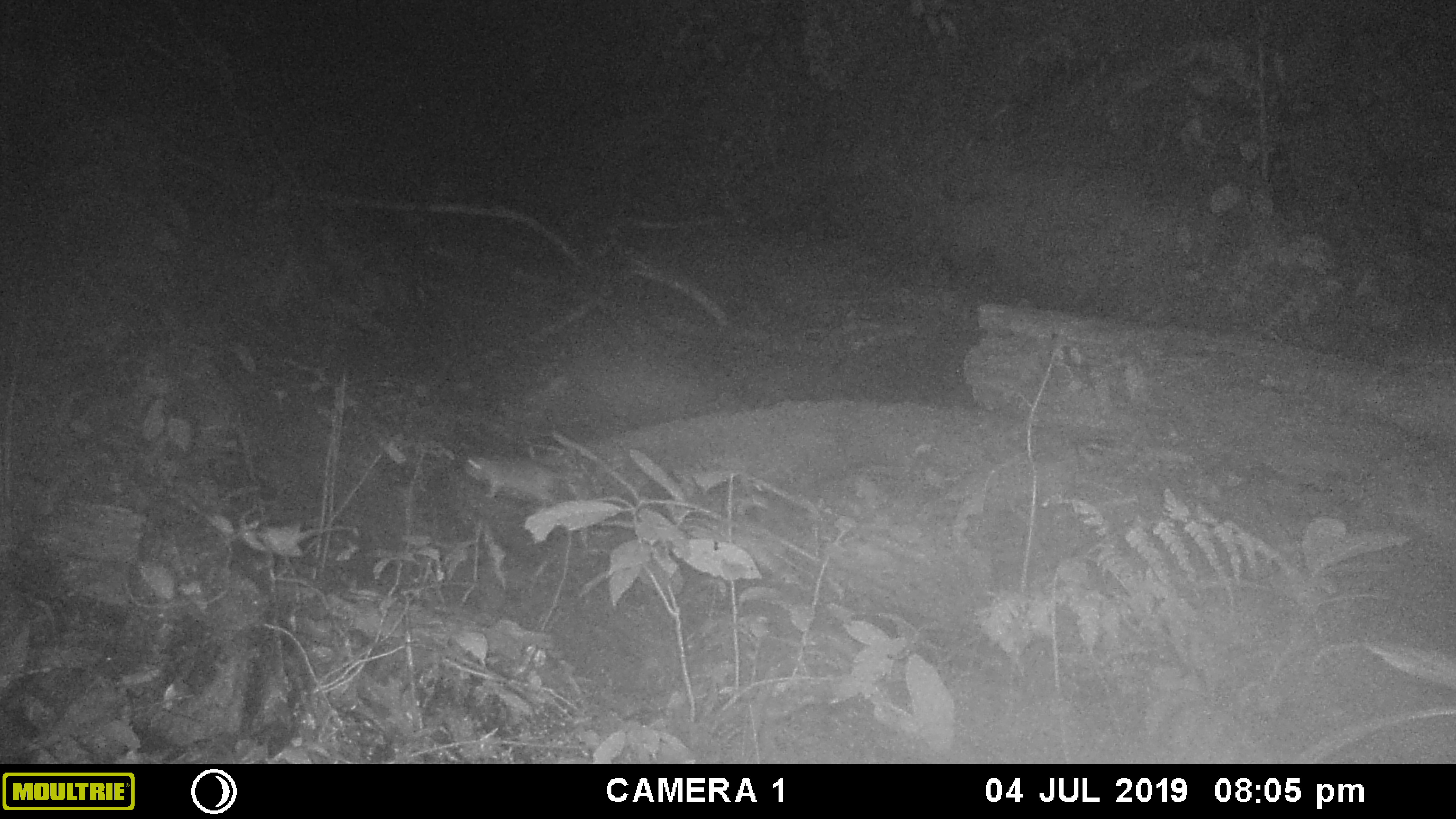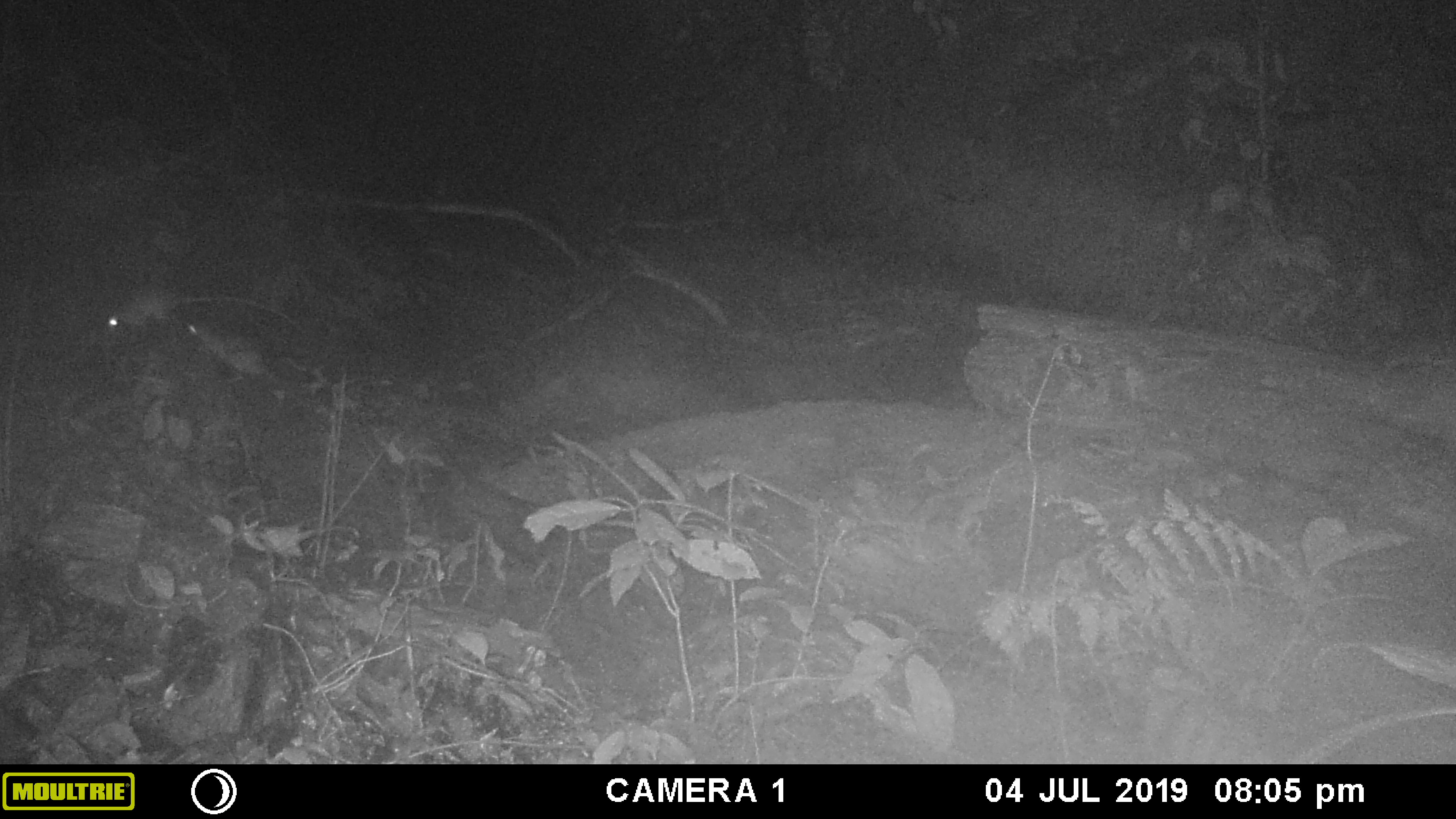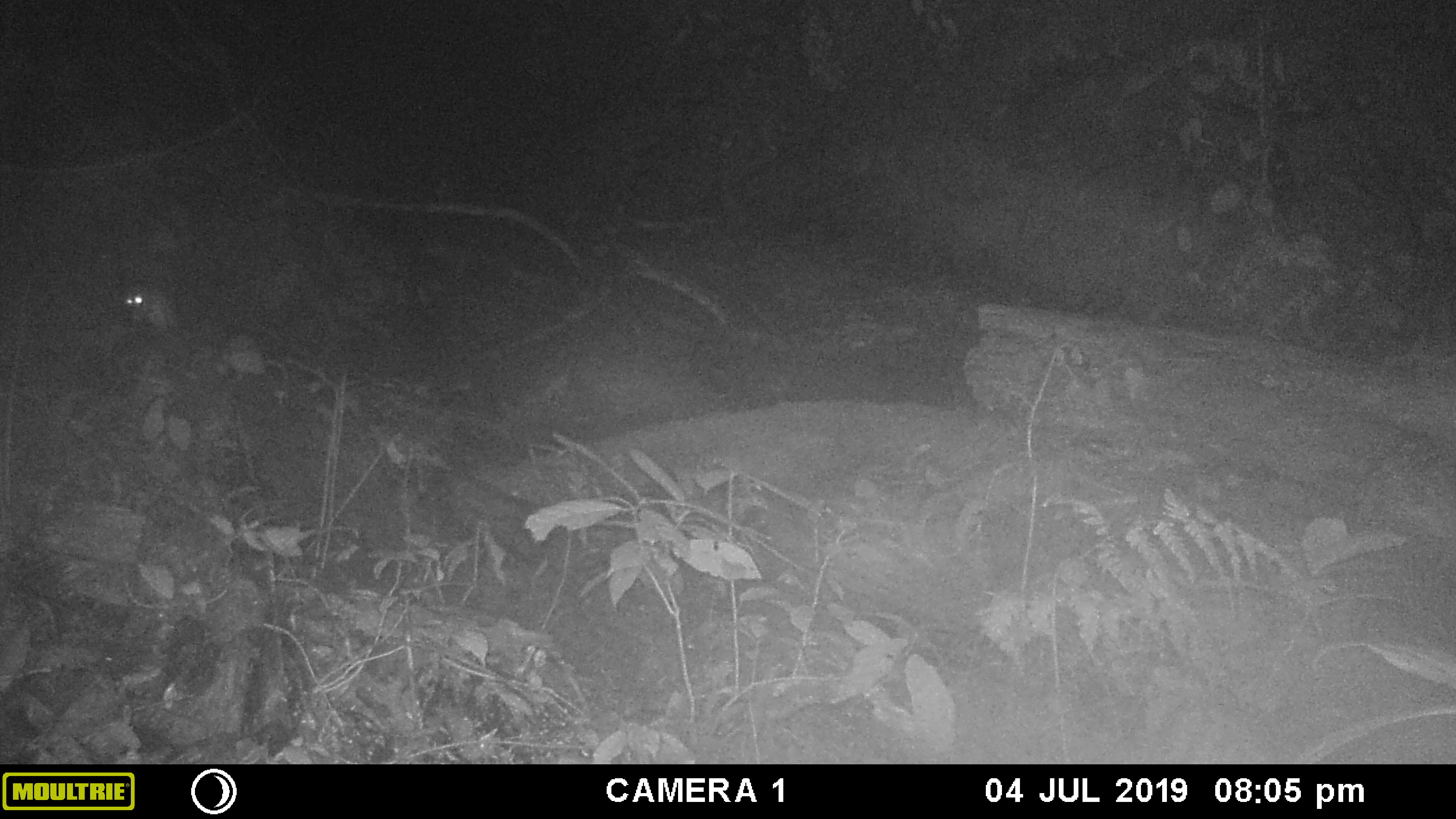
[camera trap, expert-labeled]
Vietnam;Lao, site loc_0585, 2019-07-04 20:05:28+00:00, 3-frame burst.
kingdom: Animalia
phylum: Chordata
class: Mammalia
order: Rodentia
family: Muridae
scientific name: Muridae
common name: old-world mice and rats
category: unidentified murid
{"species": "unidentified murid (old-world mice and rats) (Muridae)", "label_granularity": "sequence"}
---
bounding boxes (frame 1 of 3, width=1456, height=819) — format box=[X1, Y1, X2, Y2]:
unidentified murid: box=[461, 450, 586, 543]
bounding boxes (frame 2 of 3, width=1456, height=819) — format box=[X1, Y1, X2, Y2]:
unidentified murid: box=[106, 279, 304, 335]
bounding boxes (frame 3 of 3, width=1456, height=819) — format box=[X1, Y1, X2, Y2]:
unidentified murid: box=[122, 280, 205, 330]